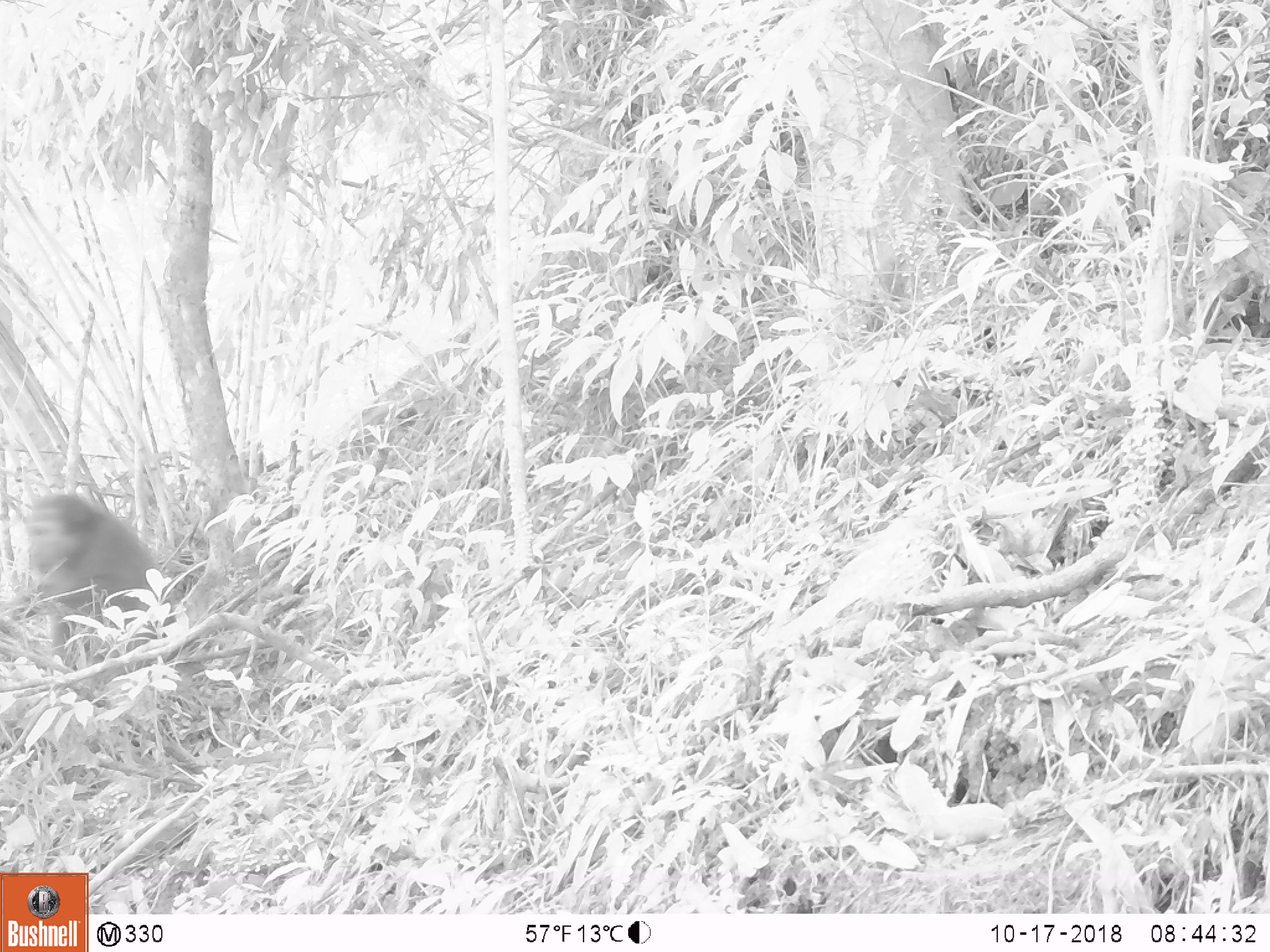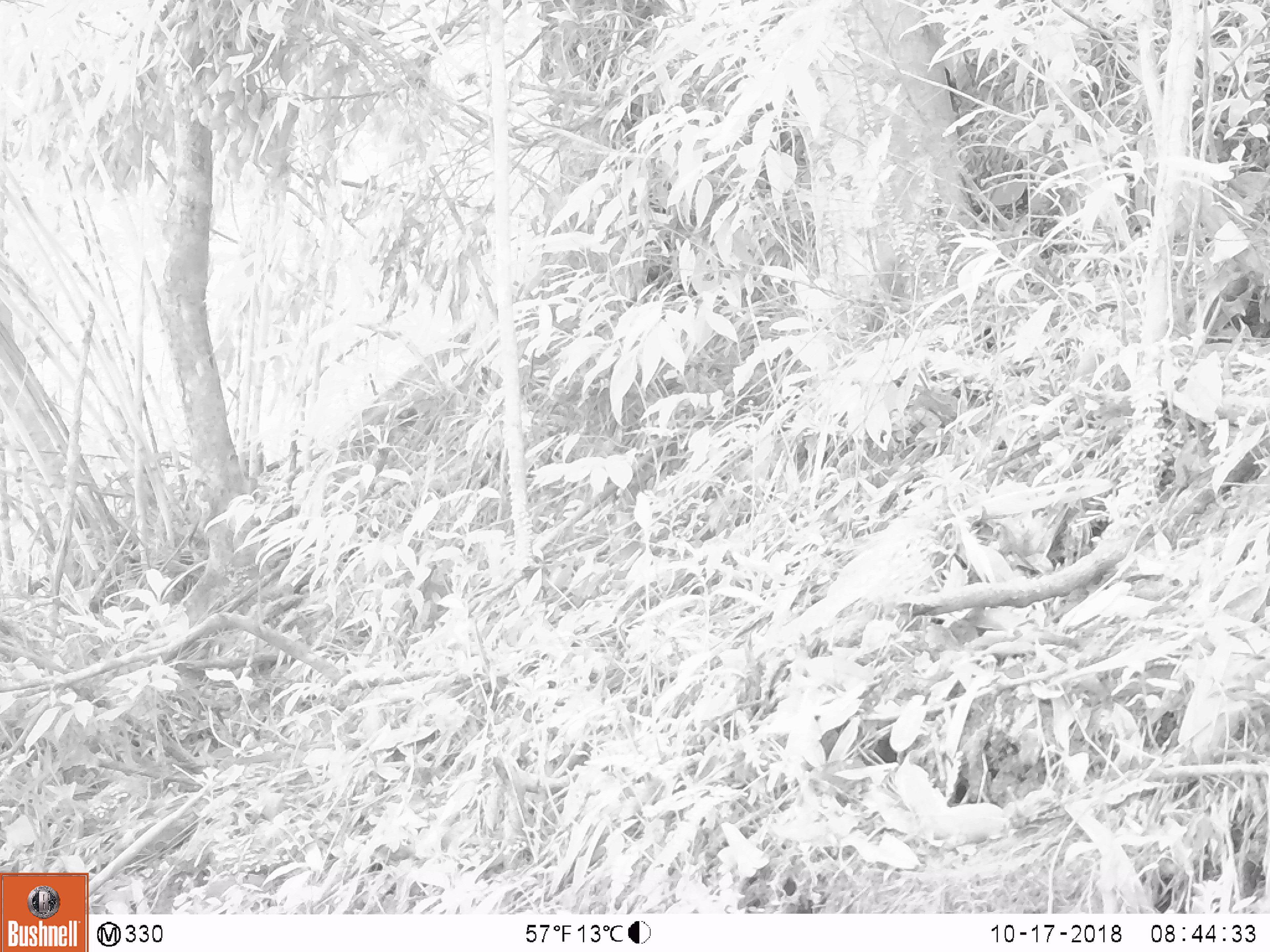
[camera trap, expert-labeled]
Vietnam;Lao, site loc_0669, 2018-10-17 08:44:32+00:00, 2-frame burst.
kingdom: Animalia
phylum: Chordata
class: Mammalia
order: Primates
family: Cercopithecidae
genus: Macaca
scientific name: Macaca arctoides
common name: stump-tailed macaque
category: stump tailed macaque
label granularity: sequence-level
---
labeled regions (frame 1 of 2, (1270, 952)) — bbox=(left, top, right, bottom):
stump tailed macaque: bbox=(18, 487, 190, 635)